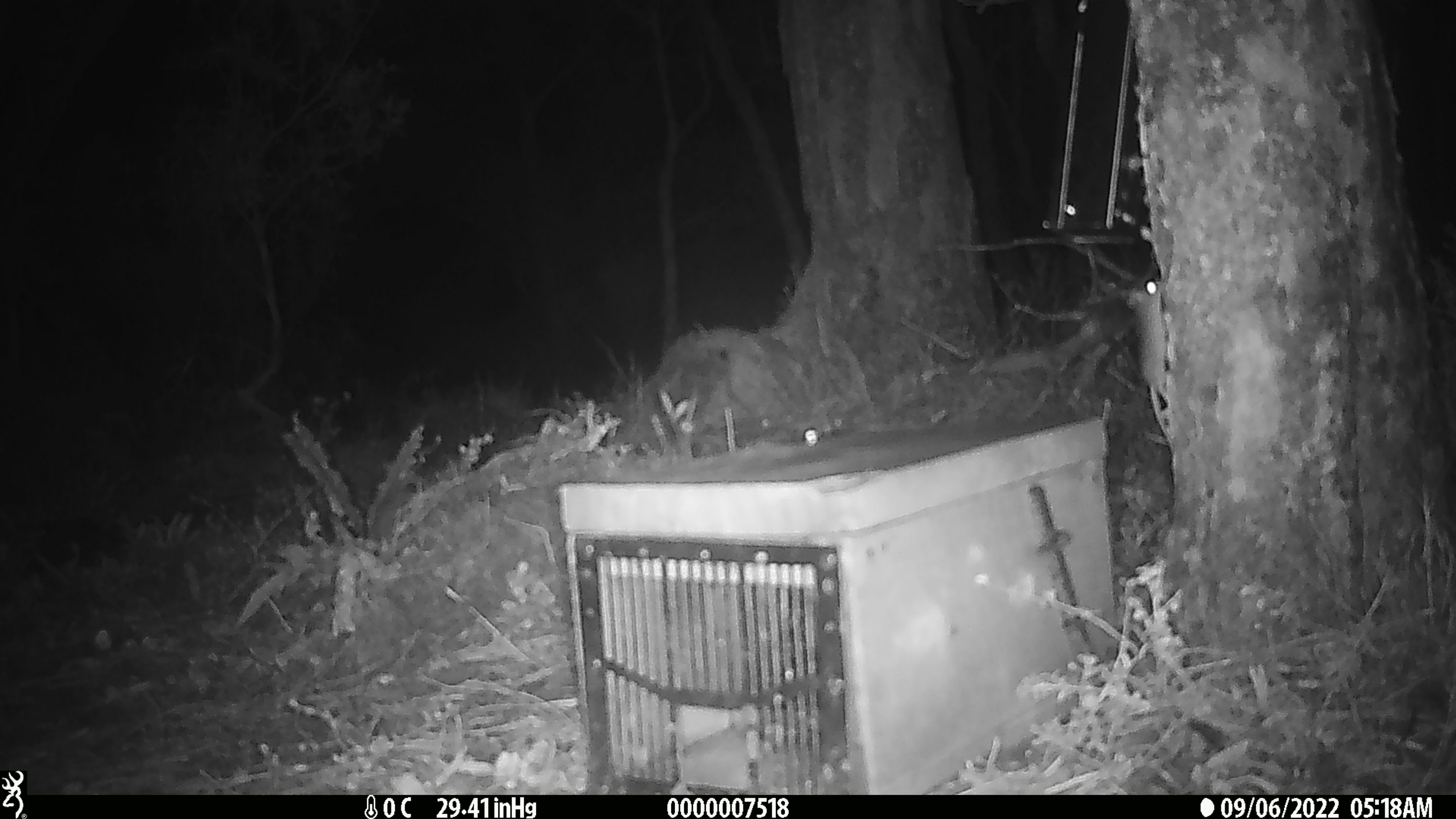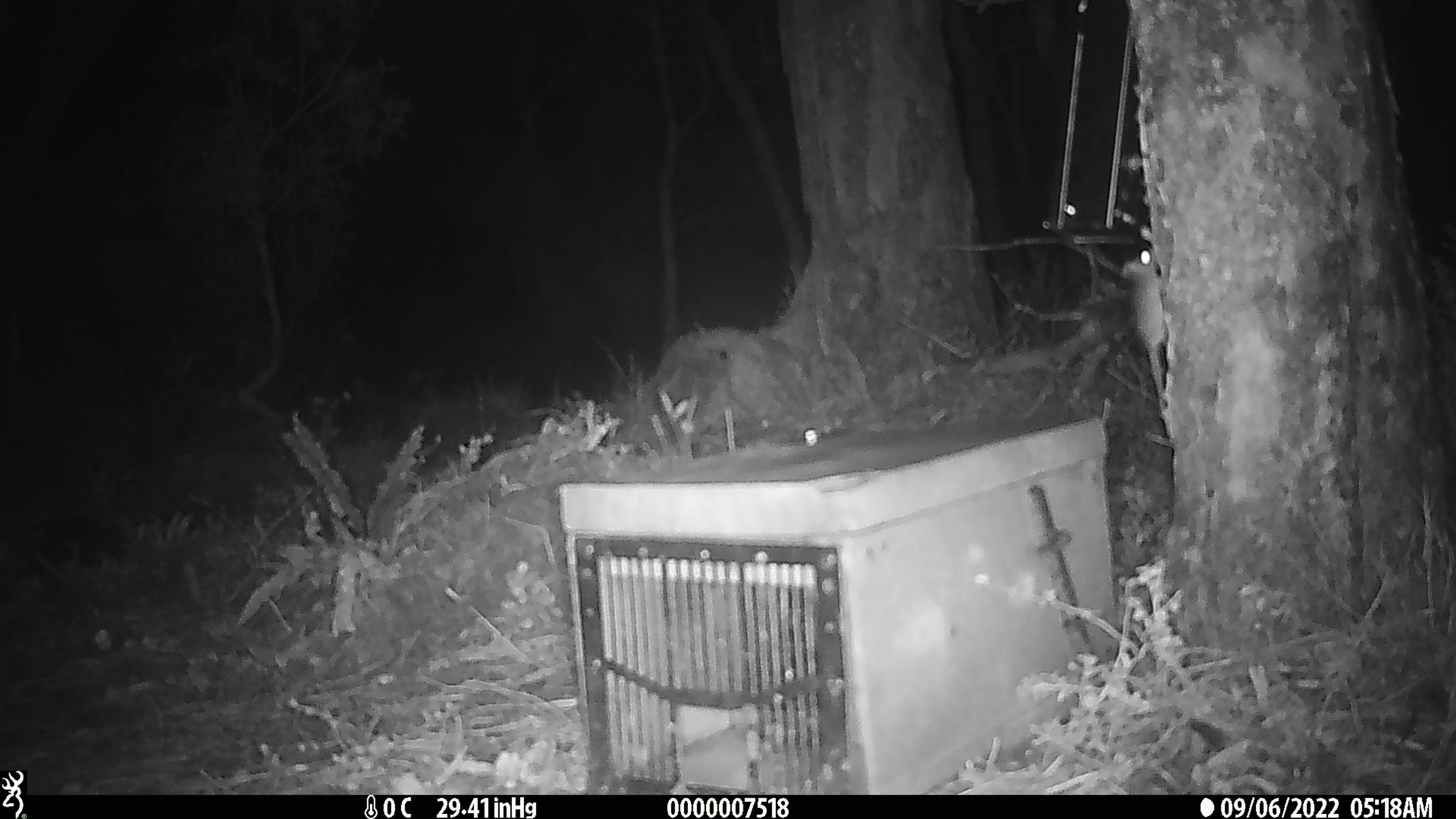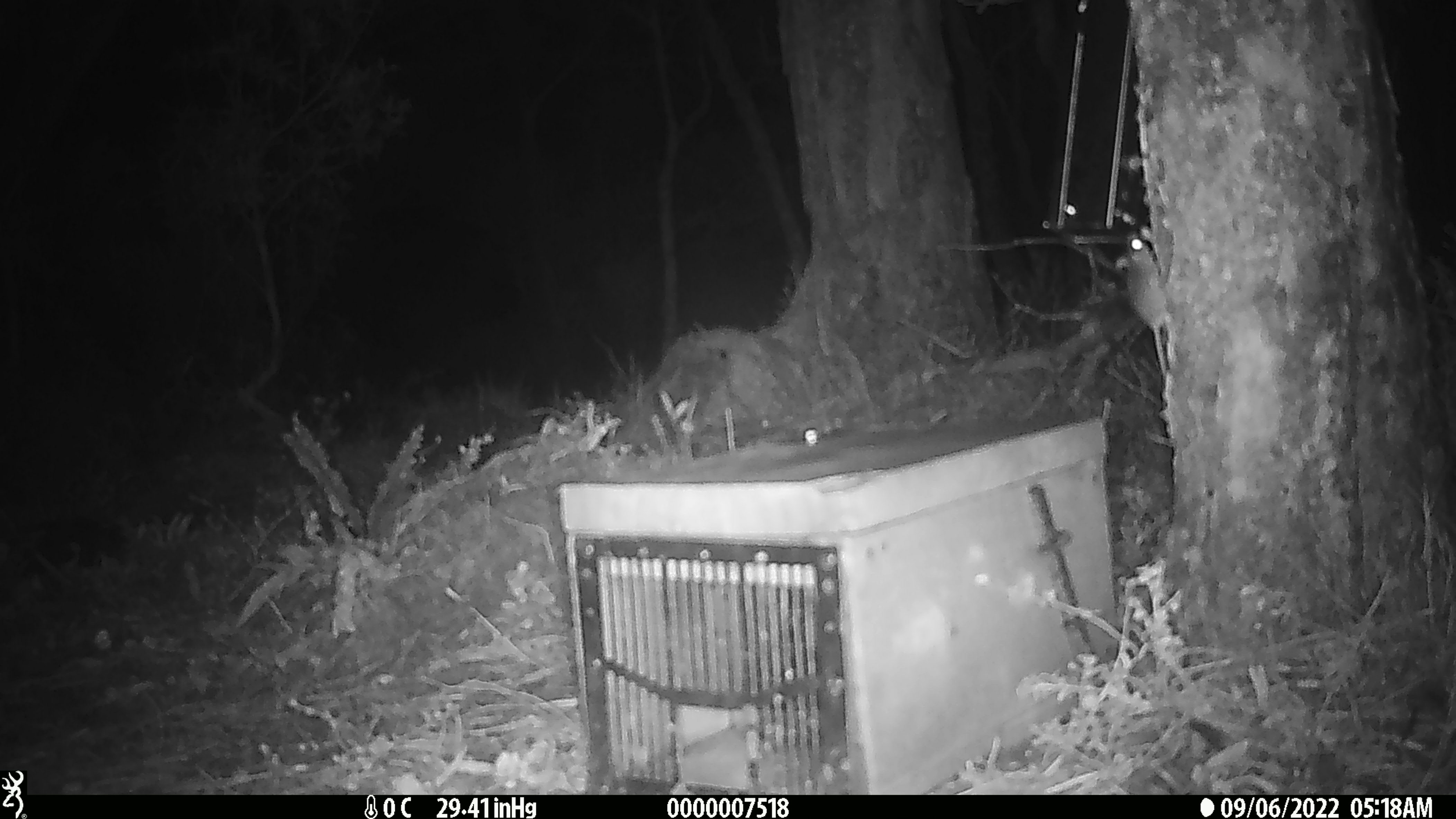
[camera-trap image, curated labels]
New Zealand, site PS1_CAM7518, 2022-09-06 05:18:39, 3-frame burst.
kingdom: Animalia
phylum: Chordata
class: Mammalia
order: Rodentia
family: Muridae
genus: Mus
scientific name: Mus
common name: mouse